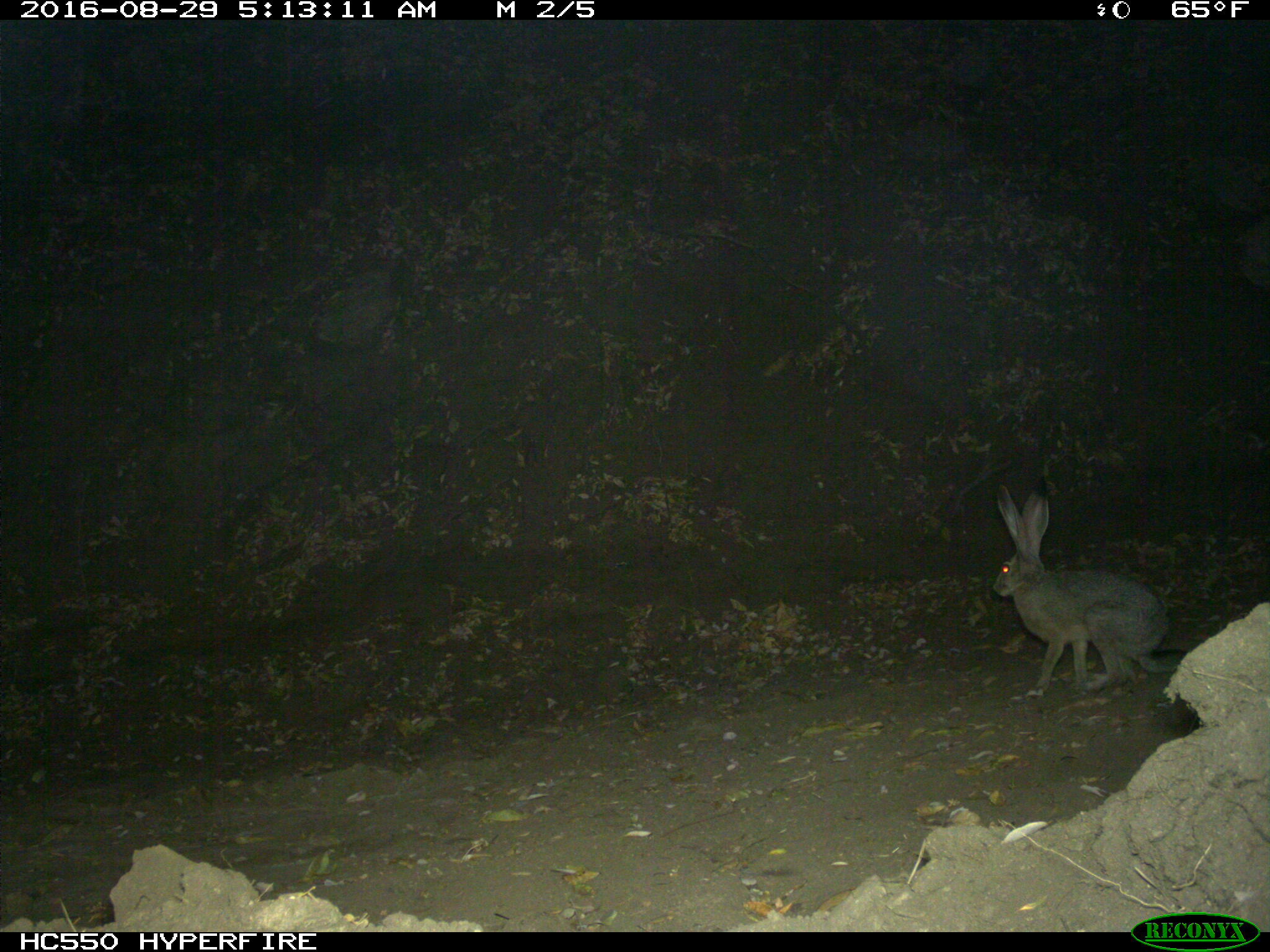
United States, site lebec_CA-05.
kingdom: Animalia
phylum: Chordata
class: Mammalia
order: Lagomorpha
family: Leporidae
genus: Lepus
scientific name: Lepus californicus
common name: black-tailed jackrabbit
Lepus californicus (black-tailed jackrabbit).